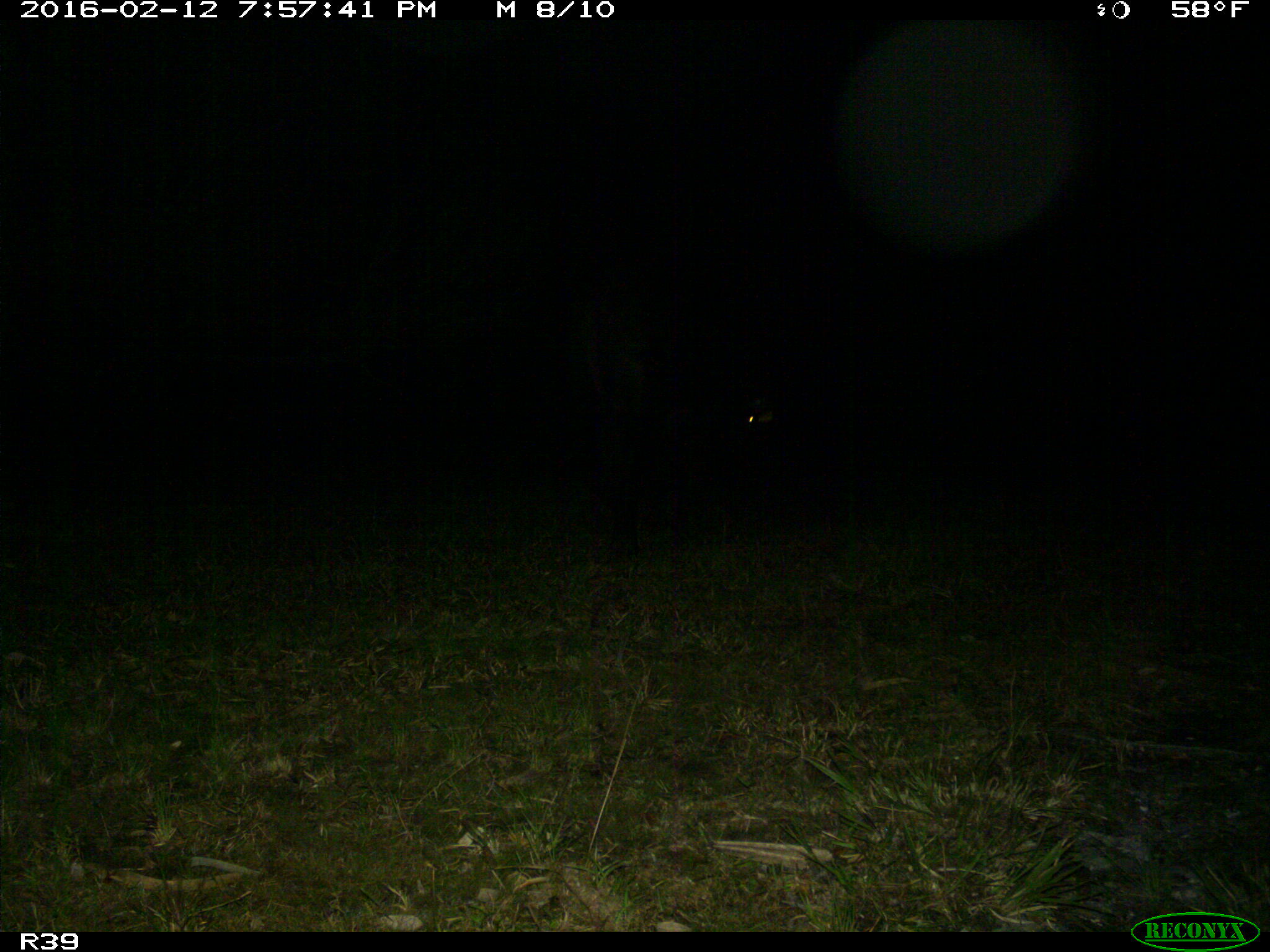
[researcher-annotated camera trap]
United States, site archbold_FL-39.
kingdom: Animalia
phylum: Chordata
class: Mammalia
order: Artiodactyla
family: Suidae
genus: Sus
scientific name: Sus scrofa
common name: wild boar